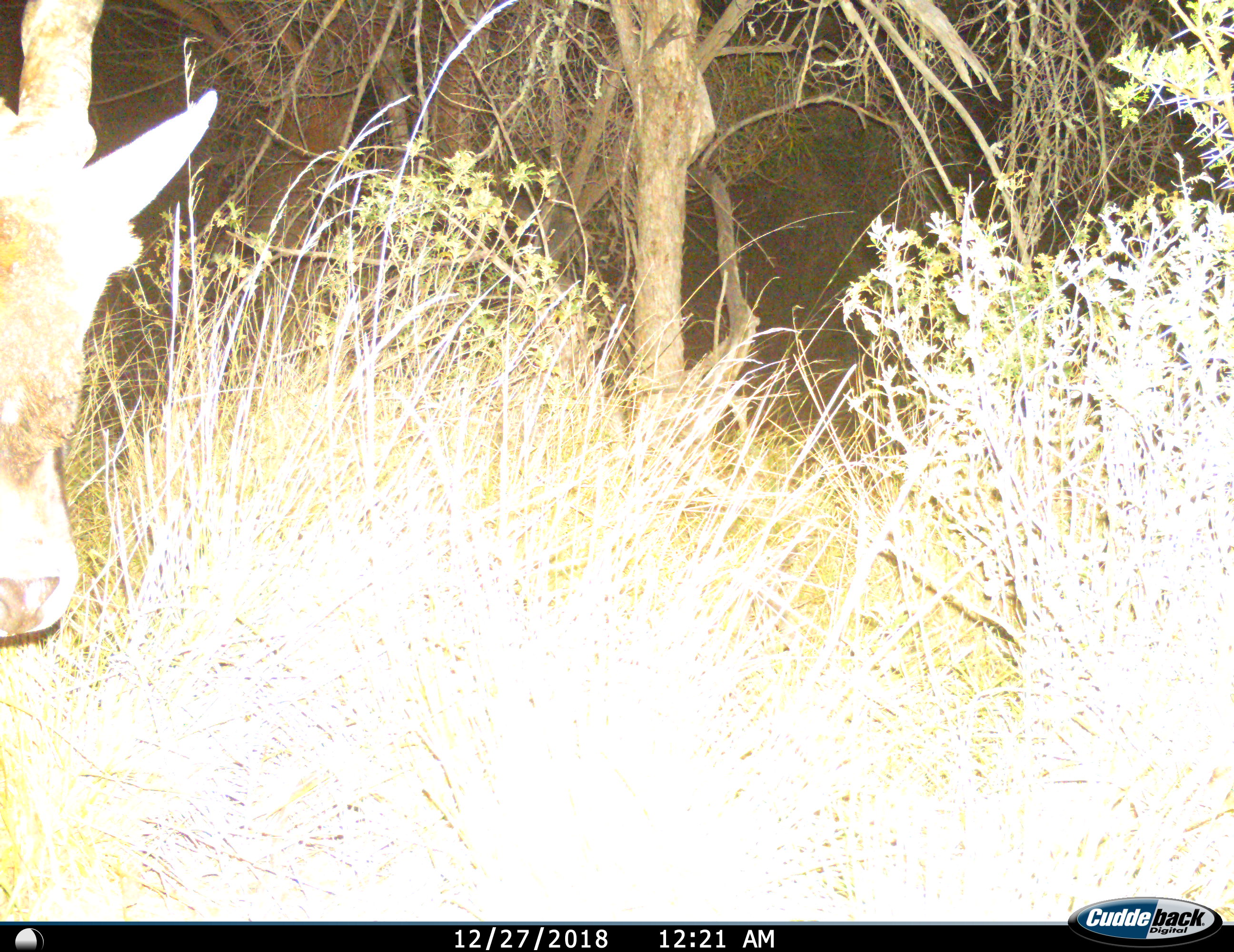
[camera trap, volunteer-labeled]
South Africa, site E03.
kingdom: Animalia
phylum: Chordata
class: Mammalia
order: Artiodactyla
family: Bovidae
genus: Tragelaphus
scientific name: Tragelaphus oryx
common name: eland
Eland (Tragelaphus oryx), count 1. Behavior (volunteer vote fractions): standing 50%, resting 0%, moving 50%, interacting 0%. Young present (vote fraction): 0%. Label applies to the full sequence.